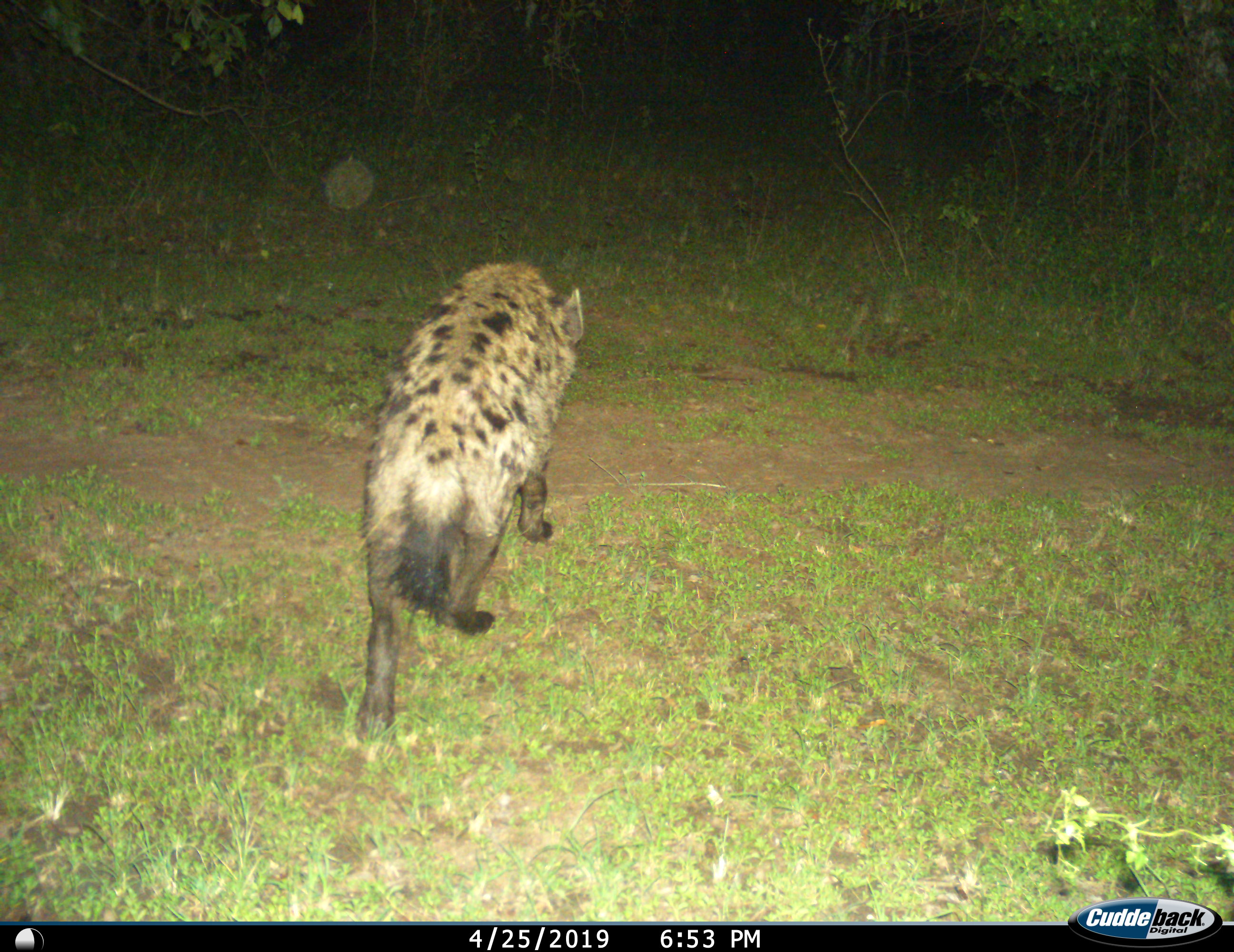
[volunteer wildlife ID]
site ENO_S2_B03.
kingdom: Animalia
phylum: Chordata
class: Mammalia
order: Carnivora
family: Hyaenidae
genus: Crocuta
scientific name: Crocuta crocuta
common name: spotted hyena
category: hyenaspotted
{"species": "hyenaspotted (spotted hyena) (Crocuta crocuta)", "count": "1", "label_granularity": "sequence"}